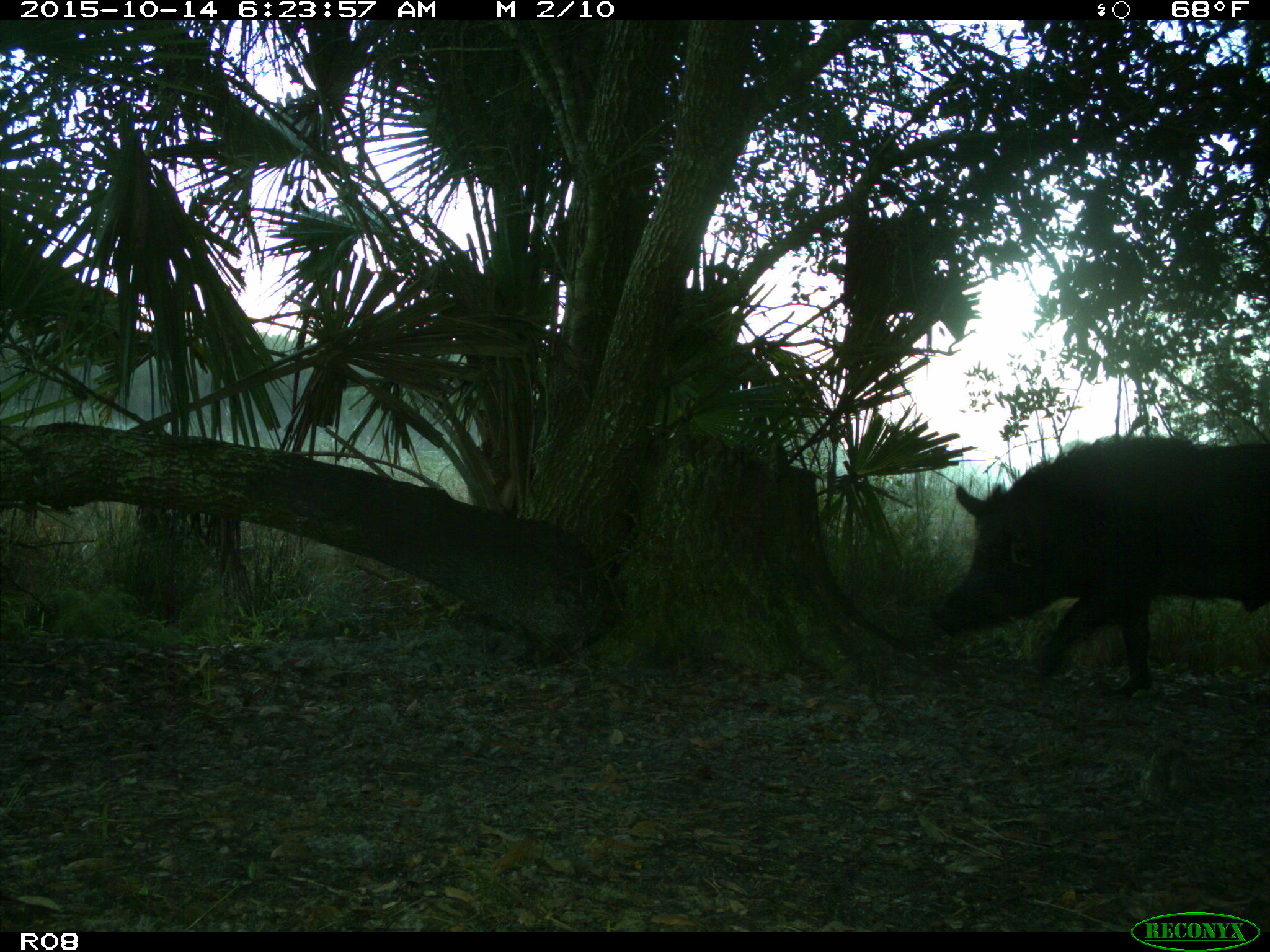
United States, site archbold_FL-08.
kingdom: Animalia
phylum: Chordata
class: Mammalia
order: Artiodactyla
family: Suidae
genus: Sus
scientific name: Sus scrofa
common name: wild boar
Sus scrofa (wild boar).